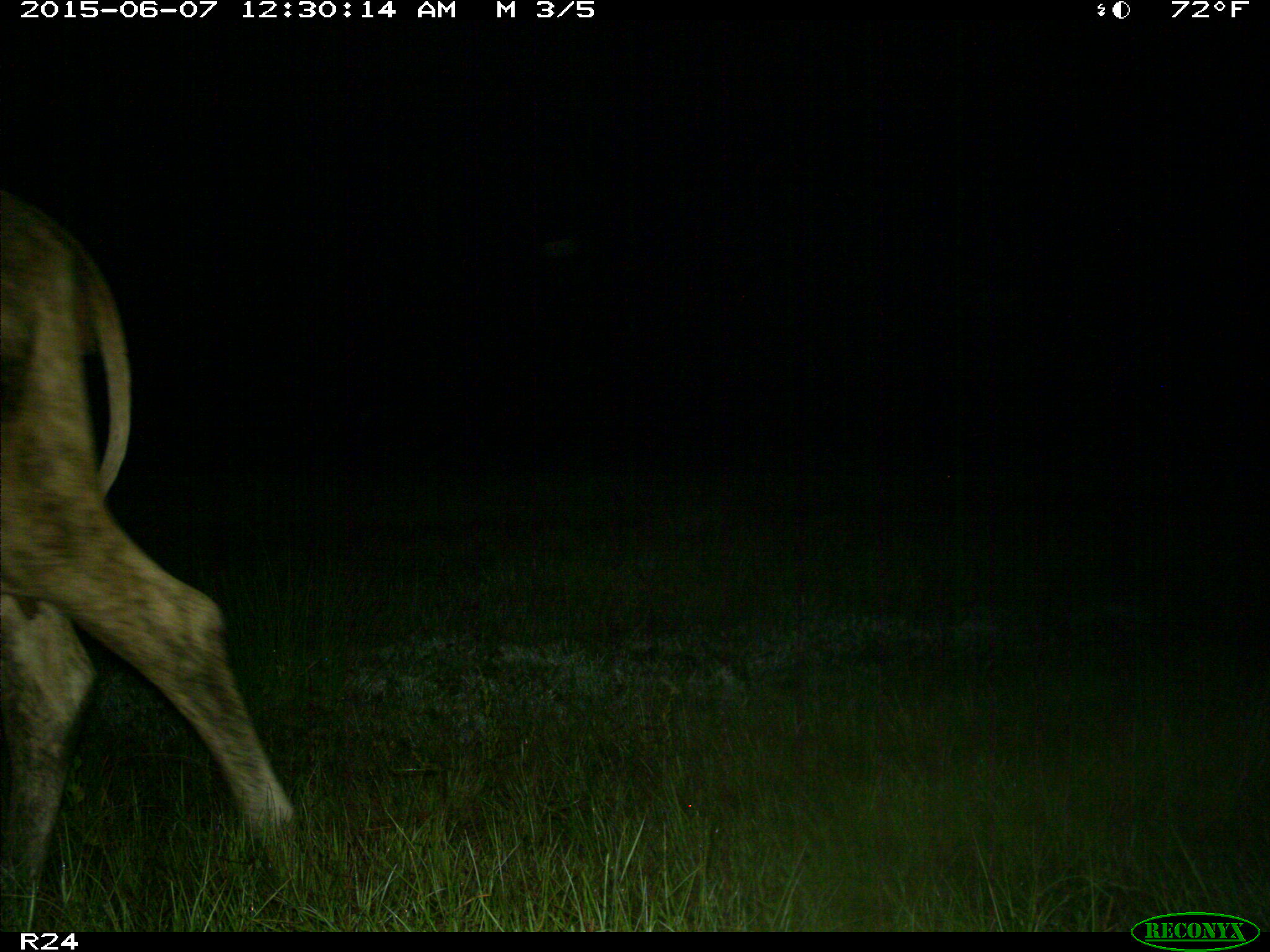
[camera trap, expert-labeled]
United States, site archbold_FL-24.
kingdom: Animalia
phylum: Chordata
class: Mammalia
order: Artiodactyla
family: Bovidae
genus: Bos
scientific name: Bos taurus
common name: domestic cow